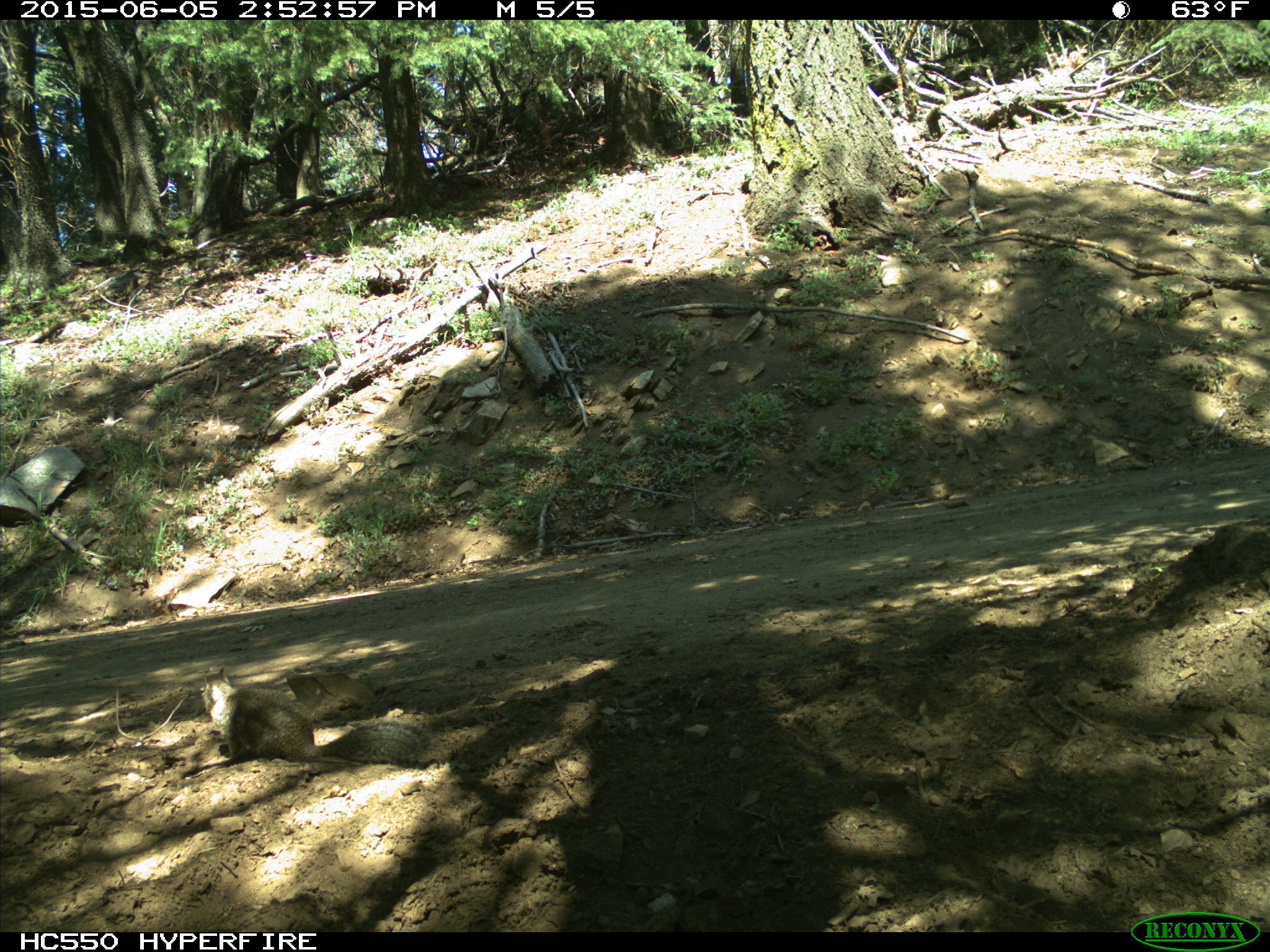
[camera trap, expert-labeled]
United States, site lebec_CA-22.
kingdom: Animalia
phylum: Chordata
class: Mammalia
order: Rodentia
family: Sciuridae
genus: Otospermophilus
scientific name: Otospermophilus beecheyi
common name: california ground squirrel